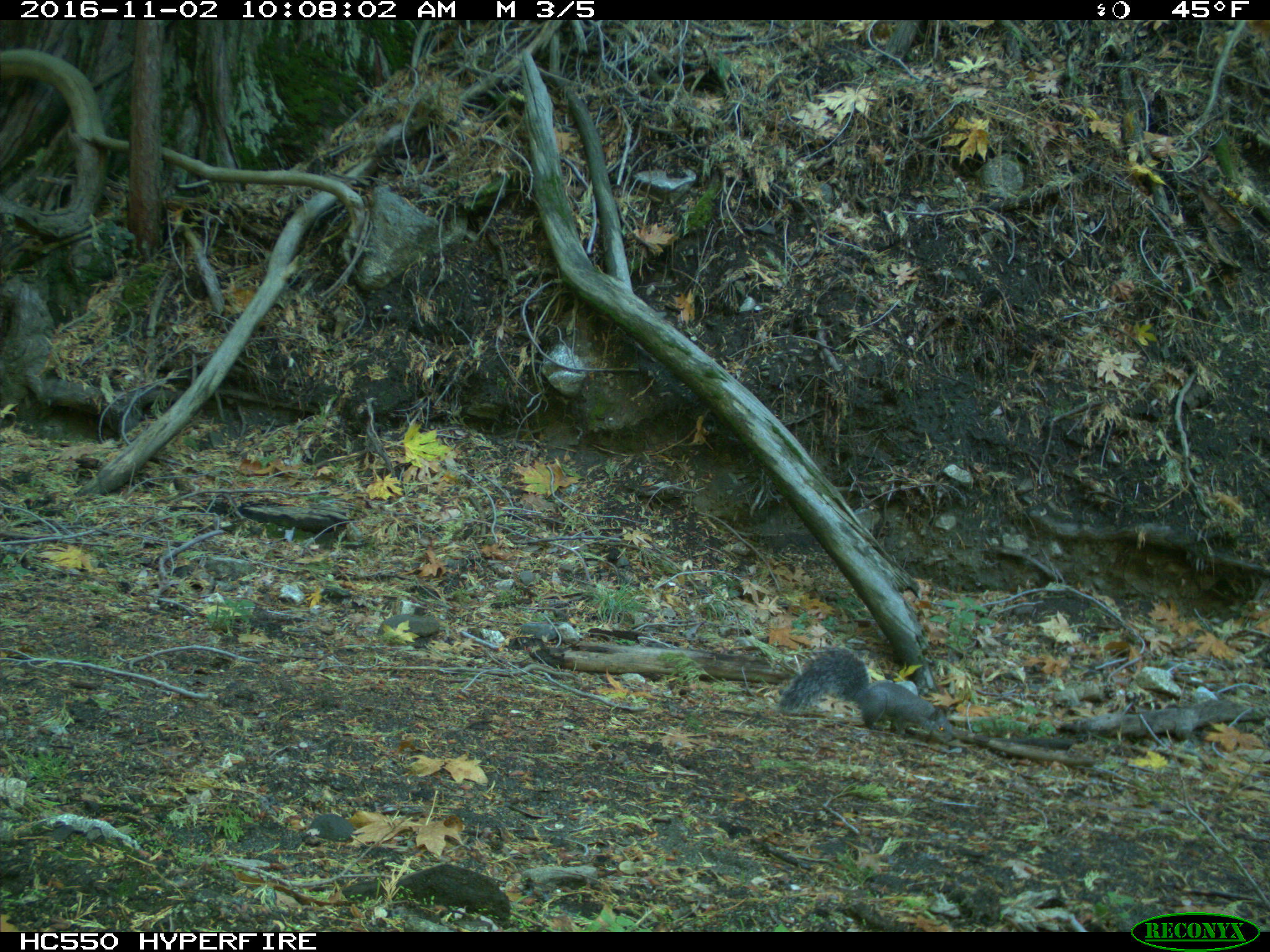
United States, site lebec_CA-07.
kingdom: Animalia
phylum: Chordata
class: Mammalia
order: Rodentia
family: Sciuridae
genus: Sciurus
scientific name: Sciurus carolinensis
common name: eastern gray squirrel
Sciurus carolinensis (eastern gray squirrel).